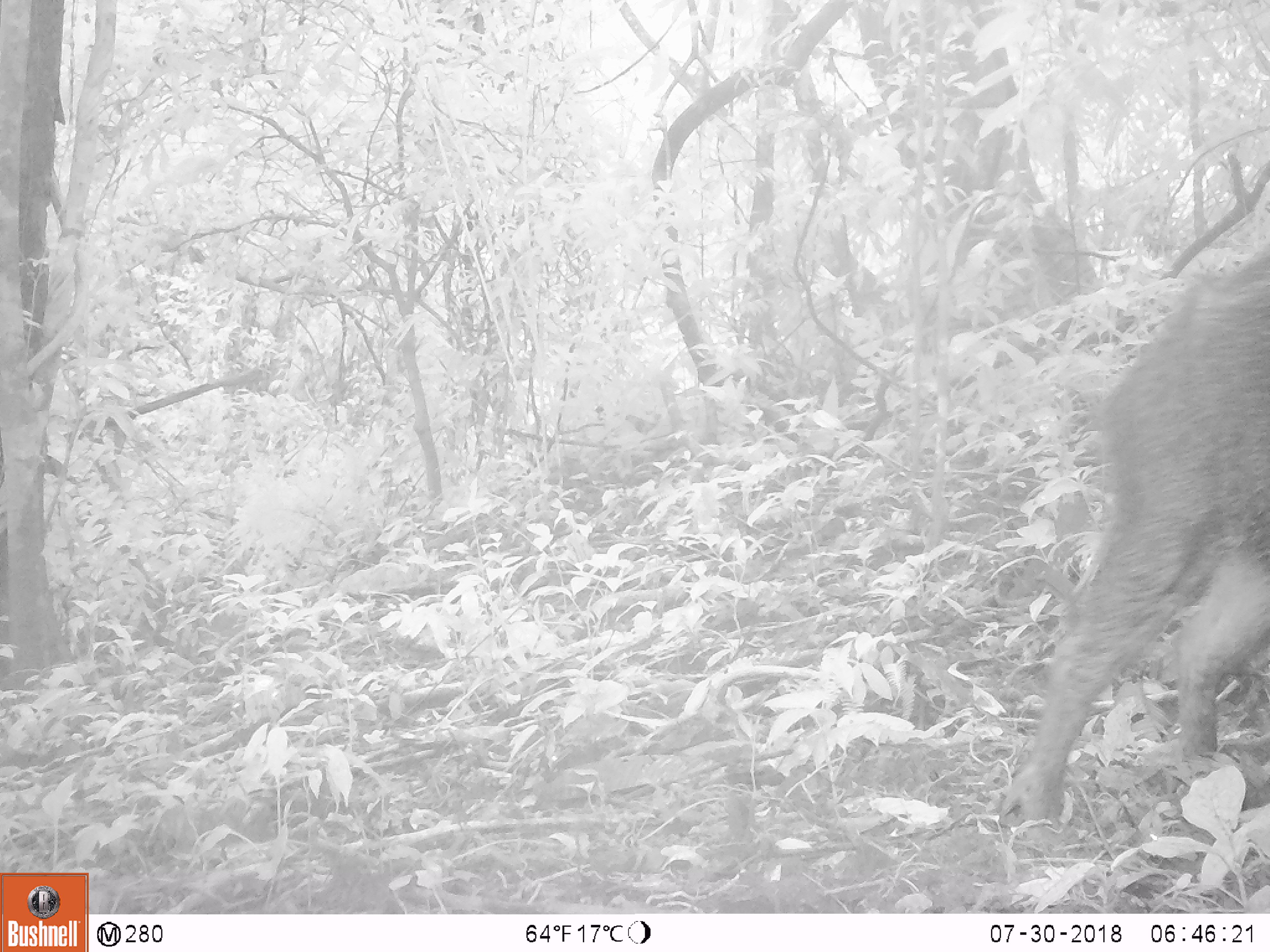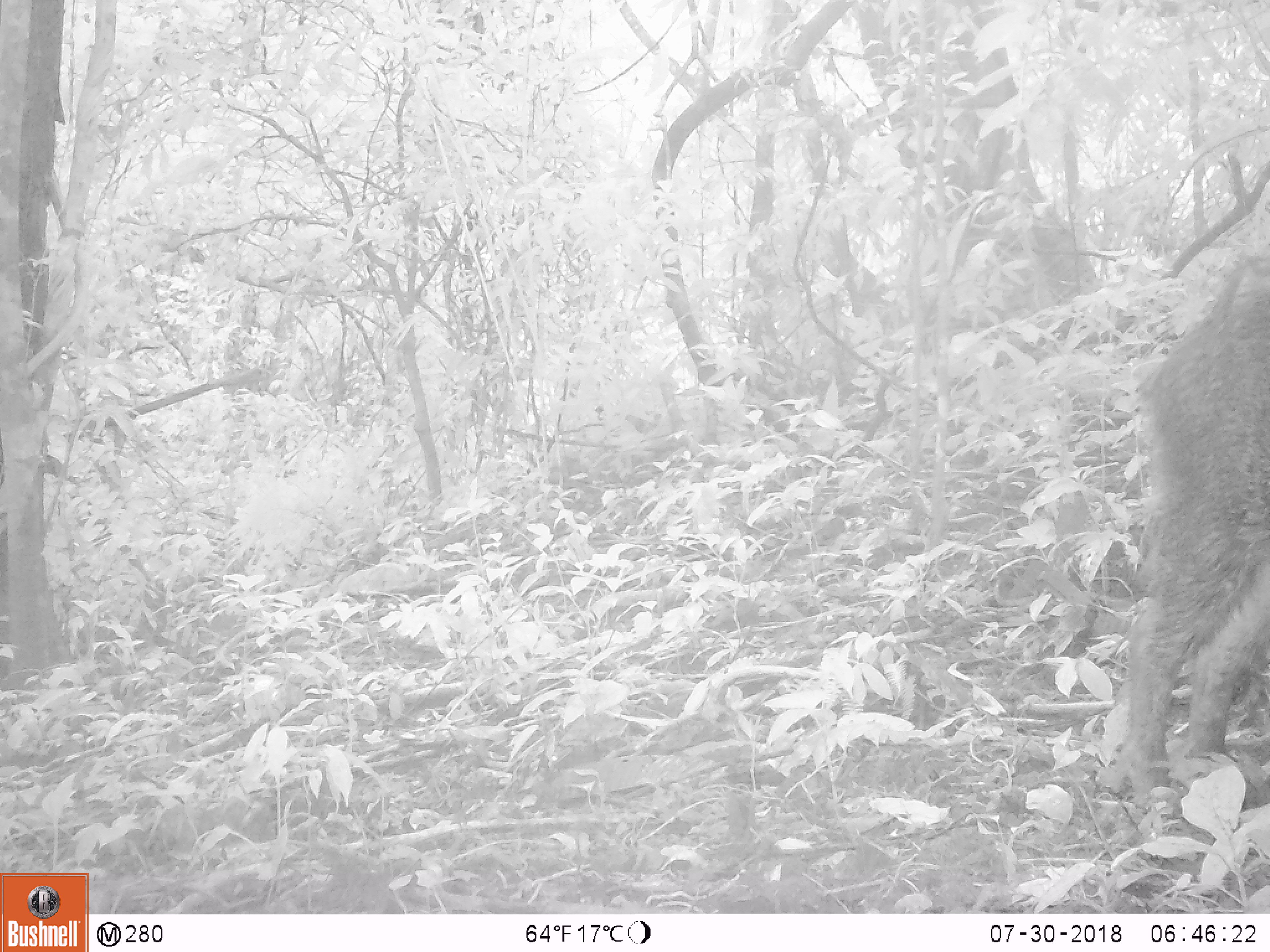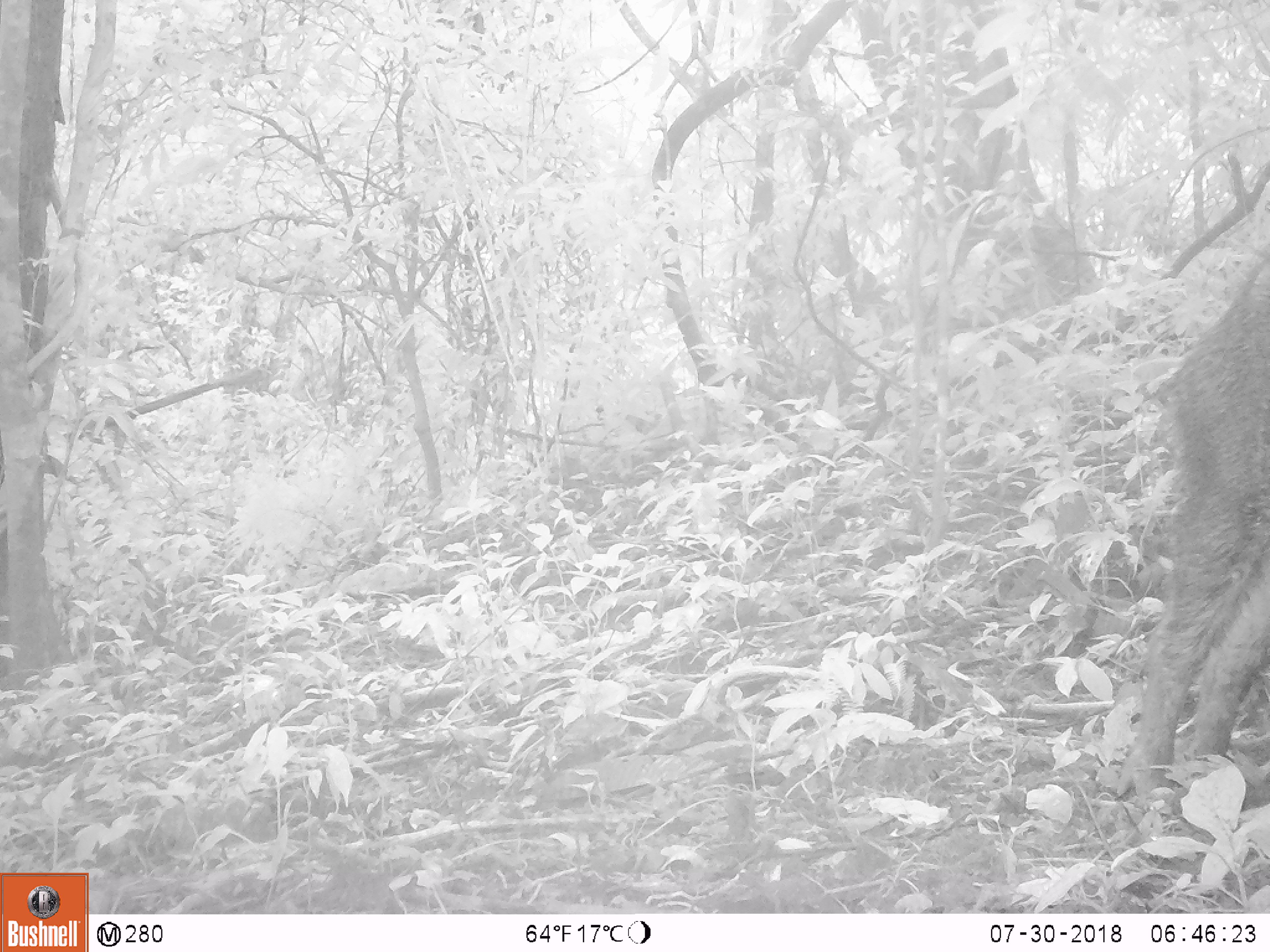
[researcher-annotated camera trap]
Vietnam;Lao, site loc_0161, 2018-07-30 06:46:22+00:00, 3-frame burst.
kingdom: Animalia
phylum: Chordata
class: Mammalia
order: Artiodactyla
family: Suidae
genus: Sus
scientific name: Sus scrofa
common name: eurasian wild pig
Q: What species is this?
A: Eurasian wild pig (Sus scrofa).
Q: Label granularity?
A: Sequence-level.